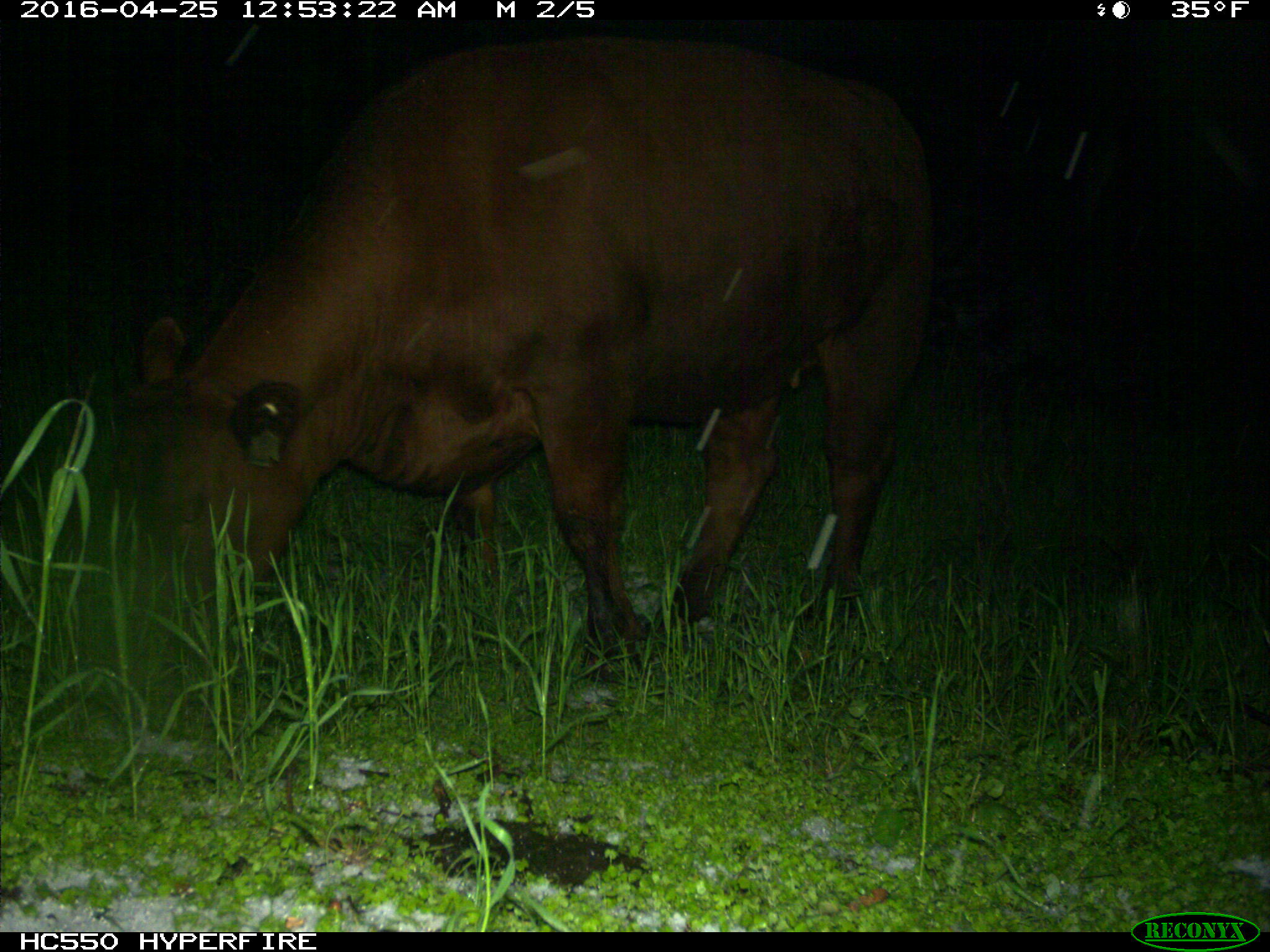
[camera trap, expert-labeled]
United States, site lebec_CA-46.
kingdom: Animalia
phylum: Chordata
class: Mammalia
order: Artiodactyla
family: Bovidae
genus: Bos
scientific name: Bos taurus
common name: domestic cow